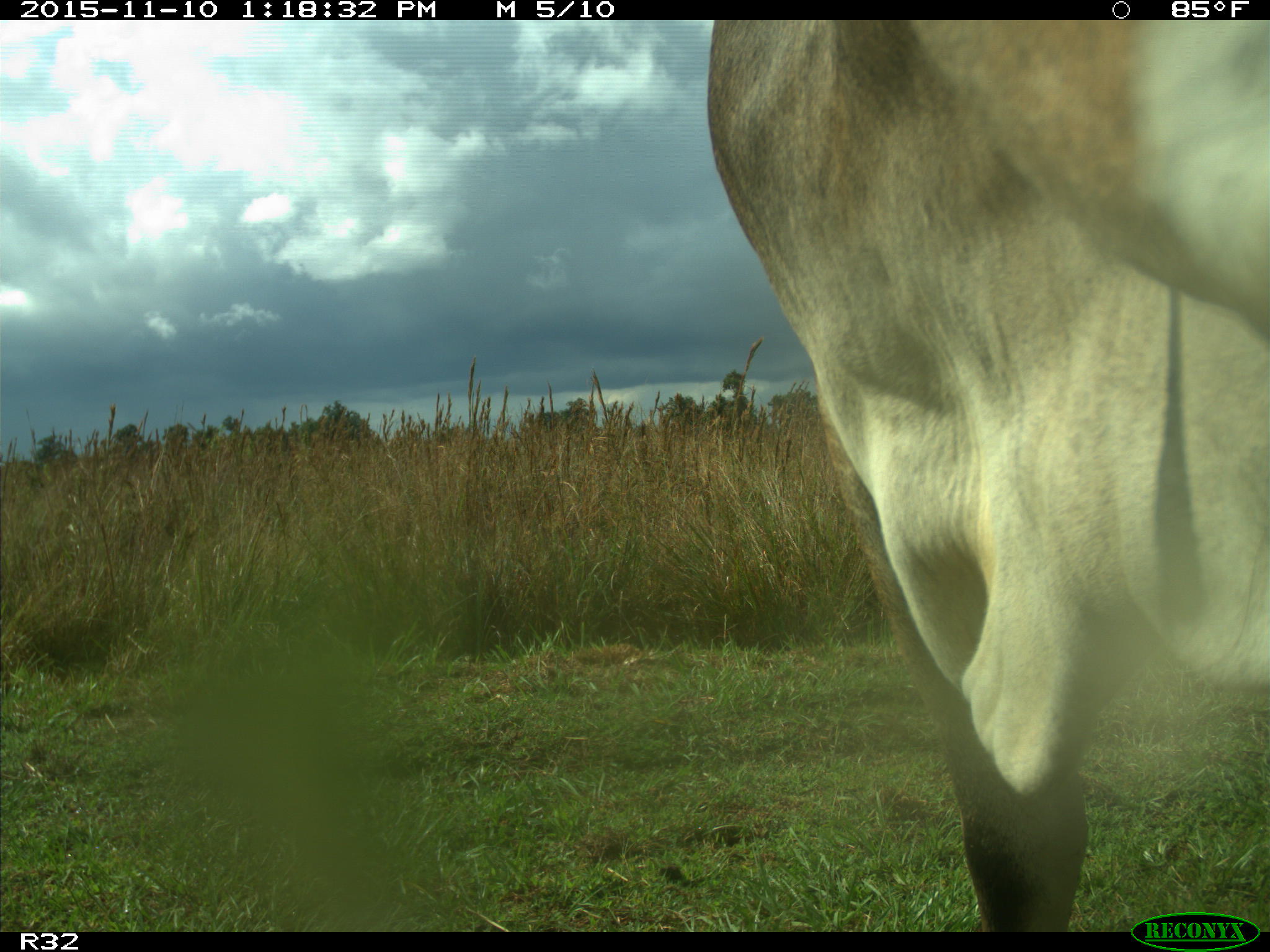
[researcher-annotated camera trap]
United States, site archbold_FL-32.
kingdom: Animalia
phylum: Chordata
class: Mammalia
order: Artiodactyla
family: Bovidae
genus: Bos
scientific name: Bos taurus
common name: domestic cow